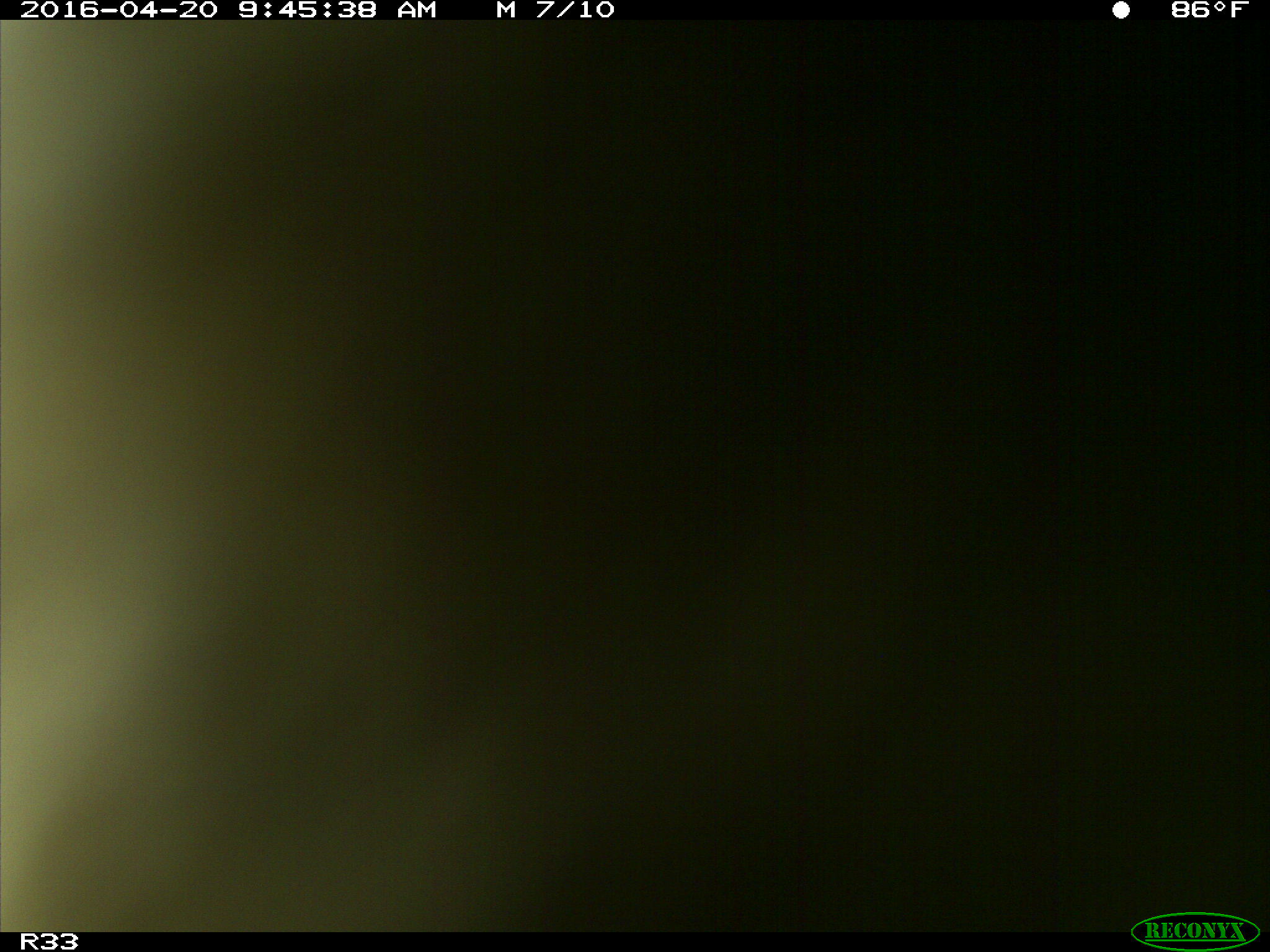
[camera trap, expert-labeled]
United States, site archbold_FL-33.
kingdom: Animalia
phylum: Chordata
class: Mammalia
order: Artiodactyla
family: Bovidae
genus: Bos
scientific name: Bos taurus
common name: domestic cow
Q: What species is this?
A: Bos taurus (domestic cow).